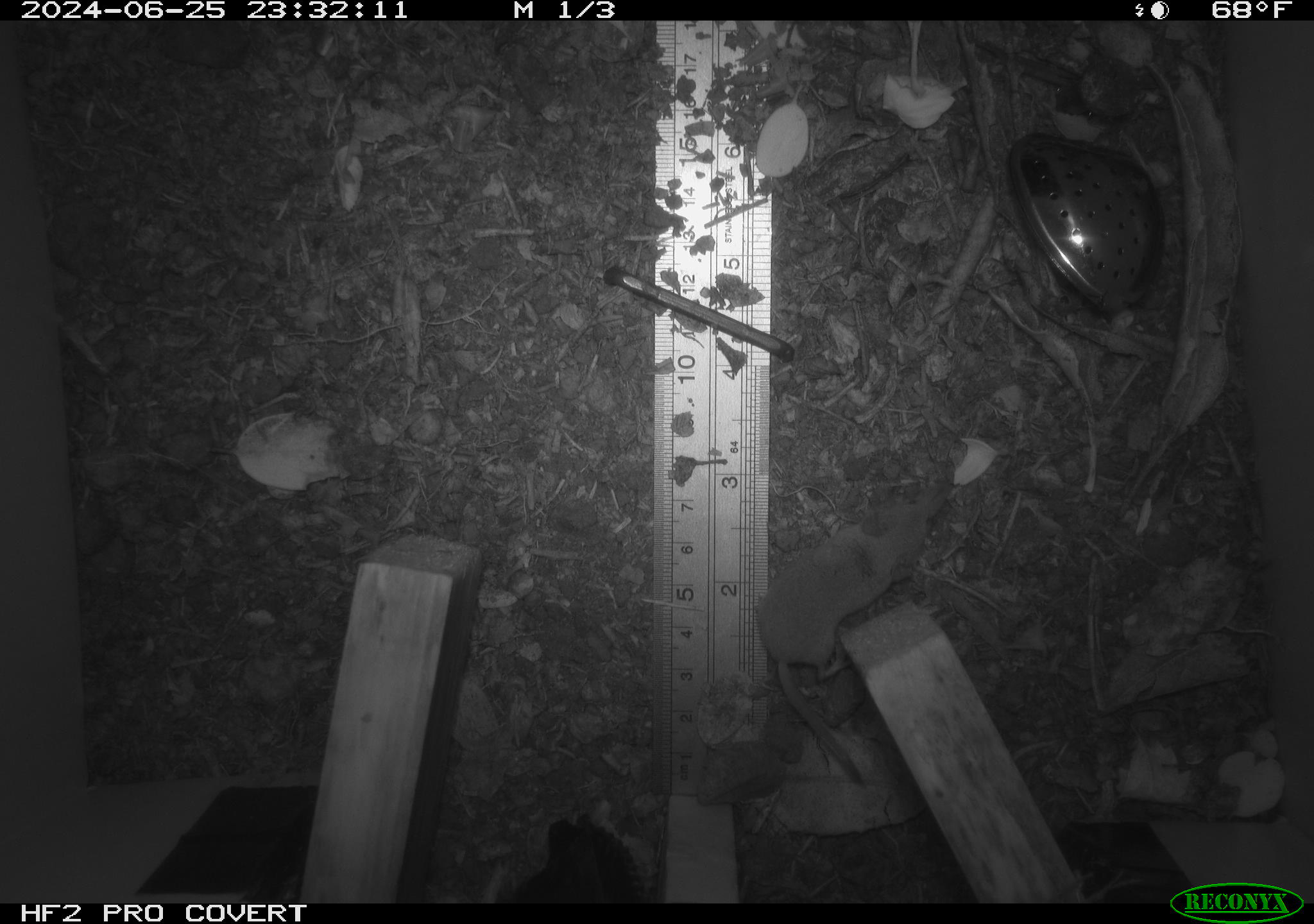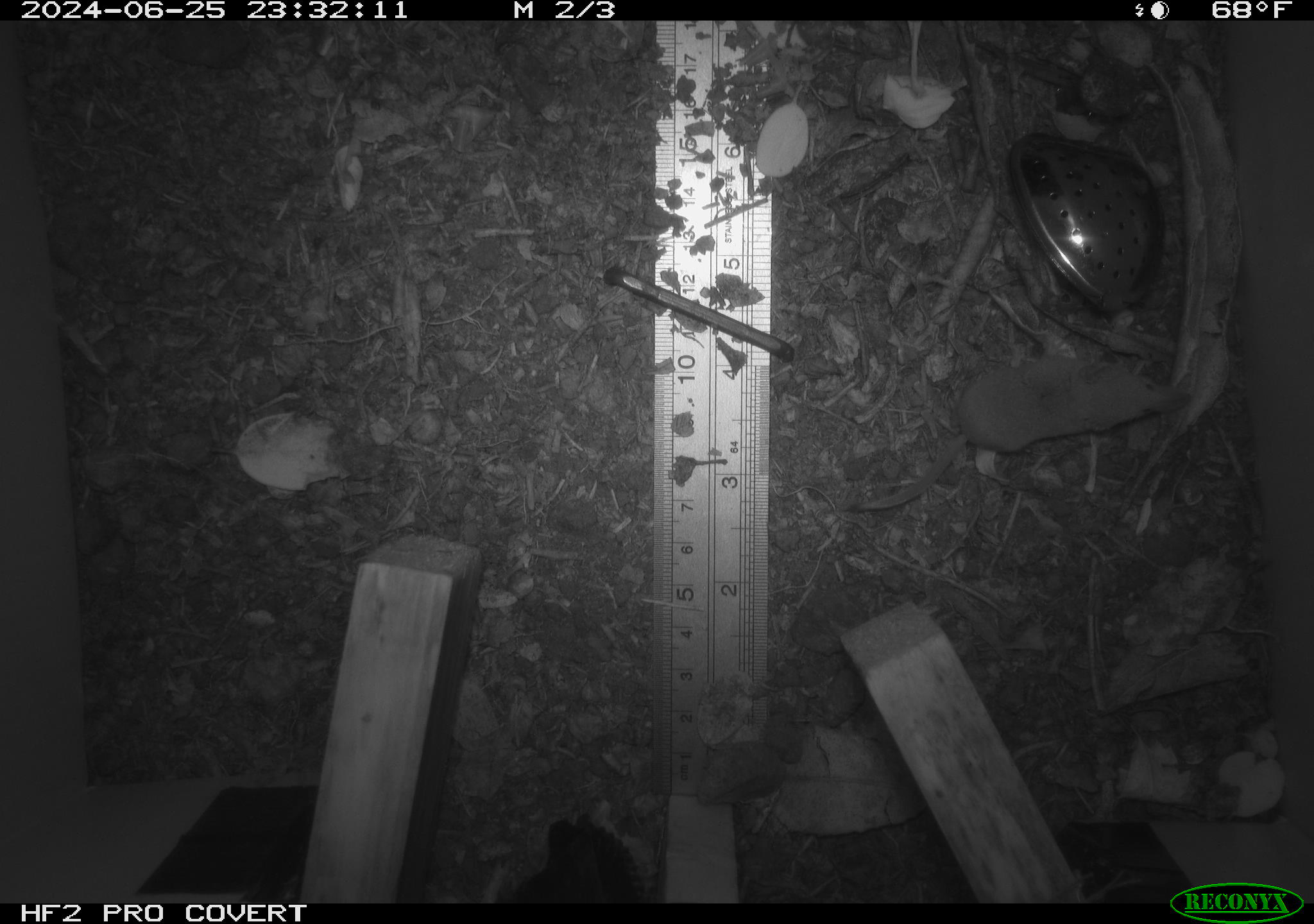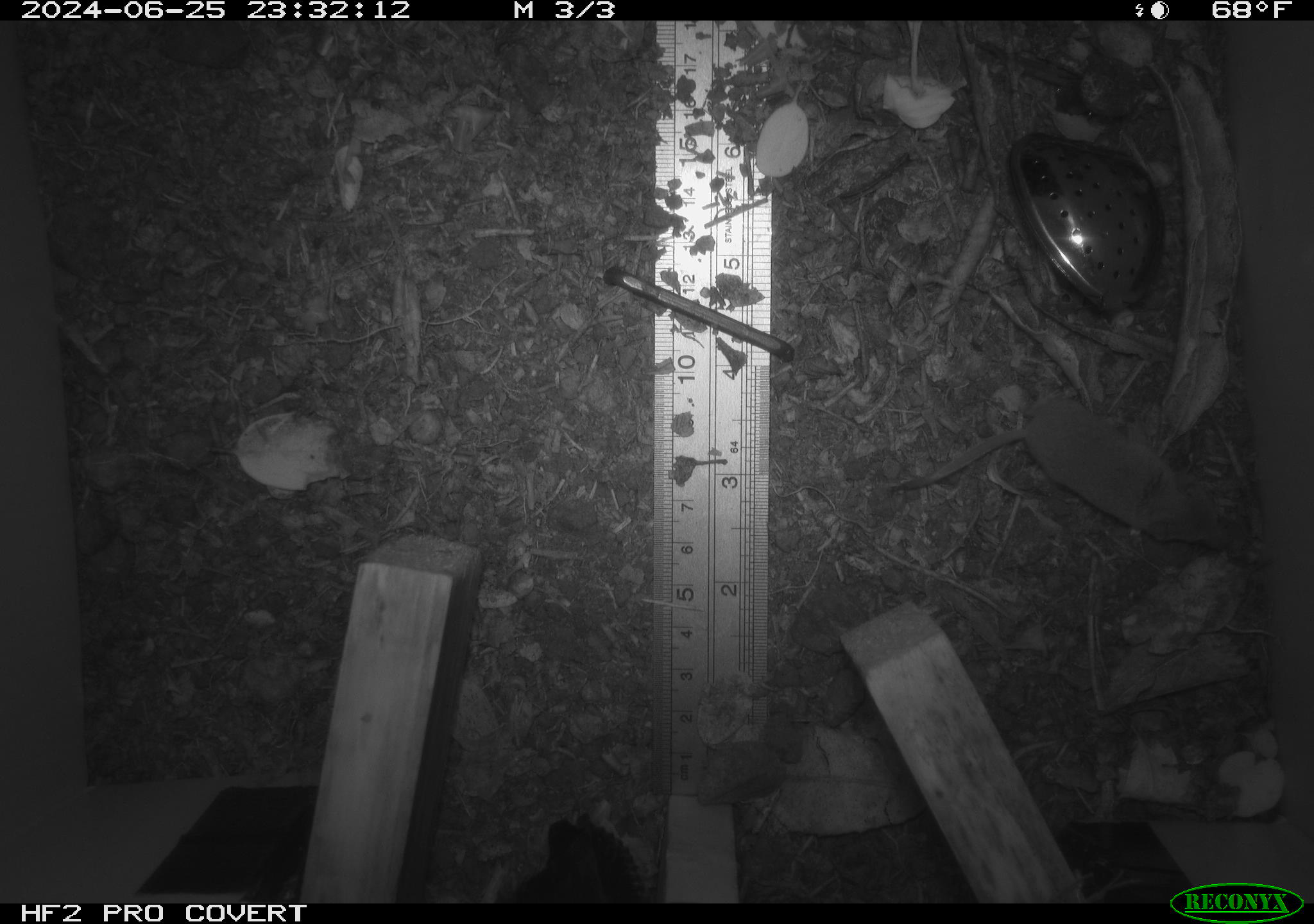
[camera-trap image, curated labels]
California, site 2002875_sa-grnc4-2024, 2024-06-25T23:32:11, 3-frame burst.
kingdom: Animalia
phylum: Chordata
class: Mammalia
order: Eulipotyphla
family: Soricidae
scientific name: Soricidae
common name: shrews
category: soricidae family